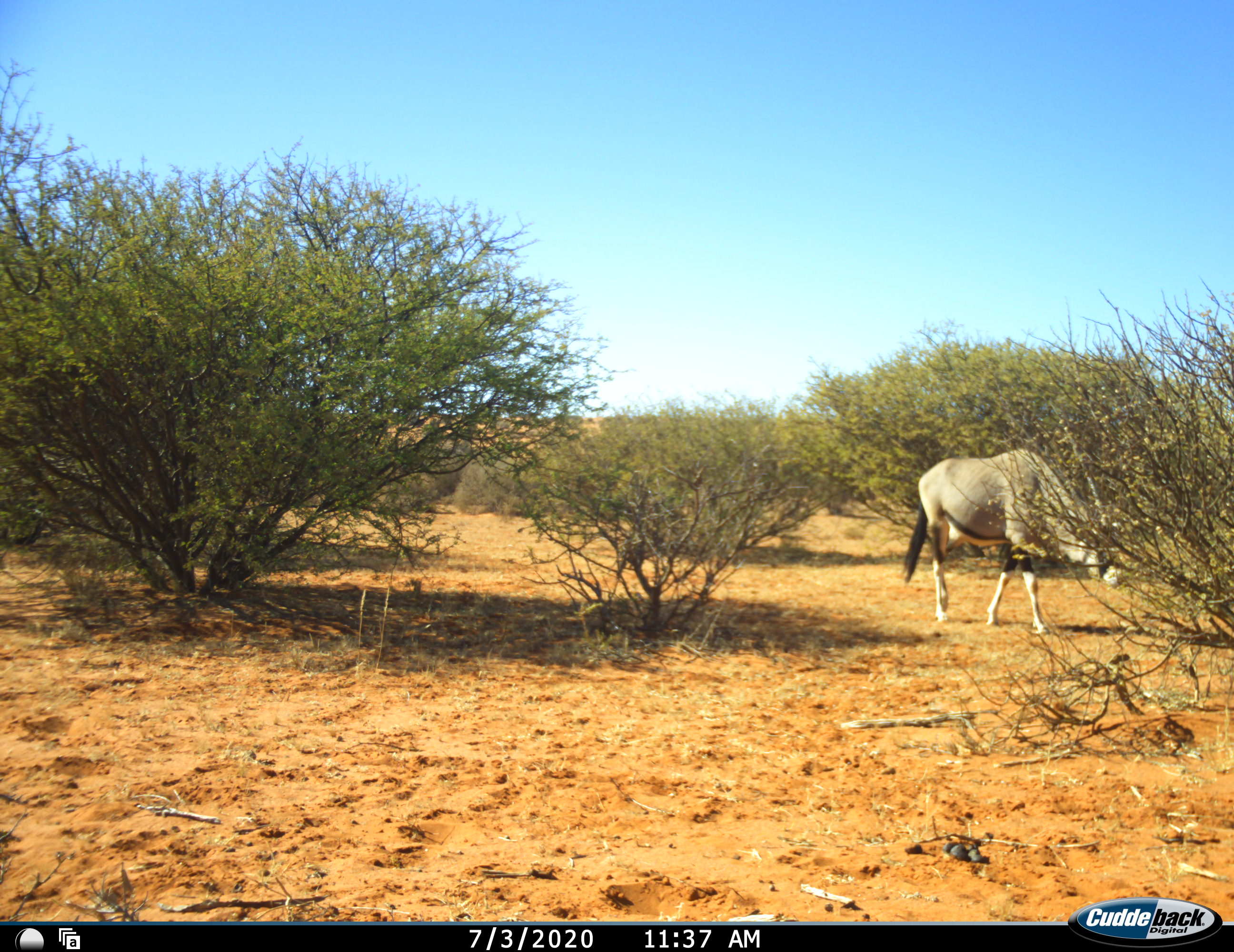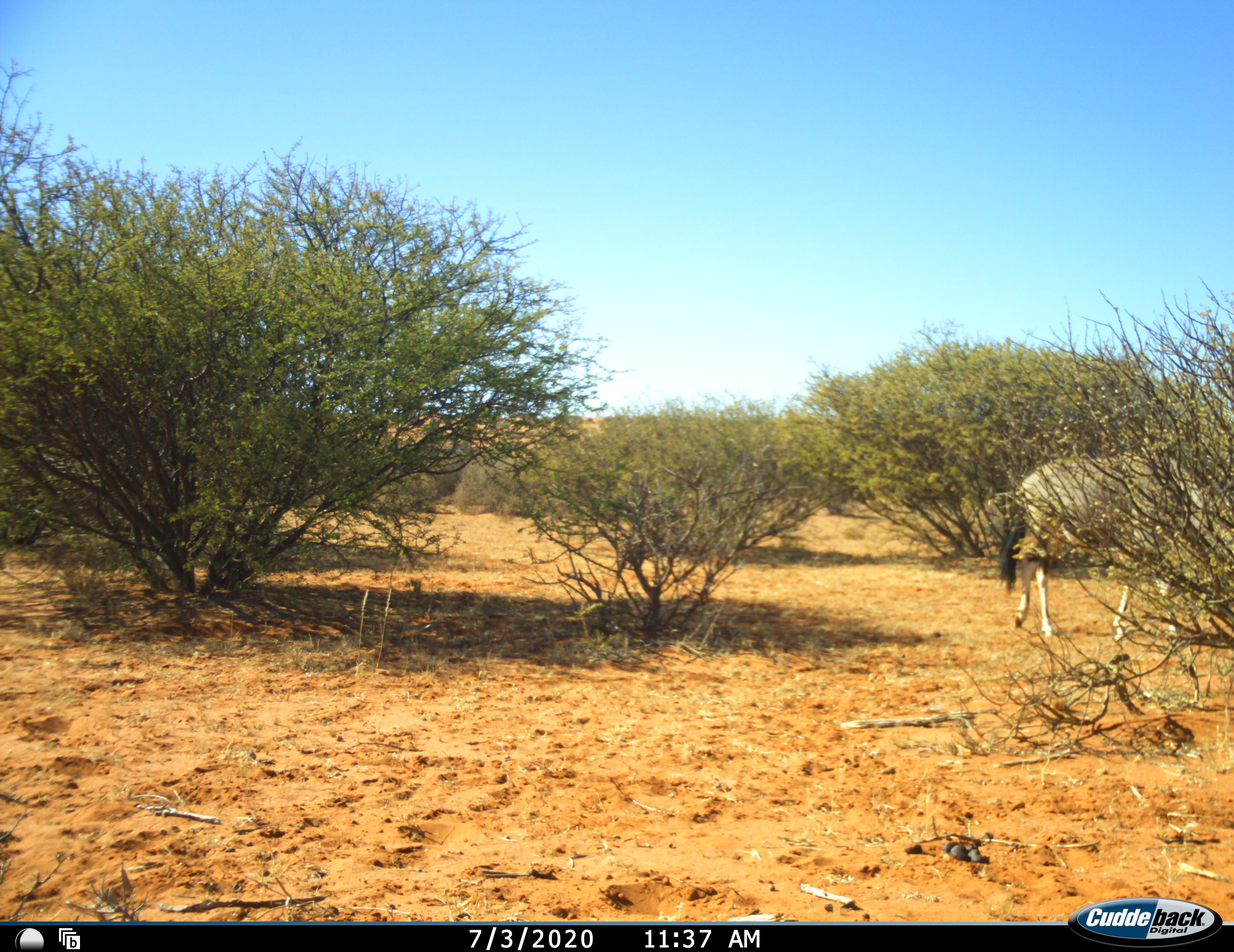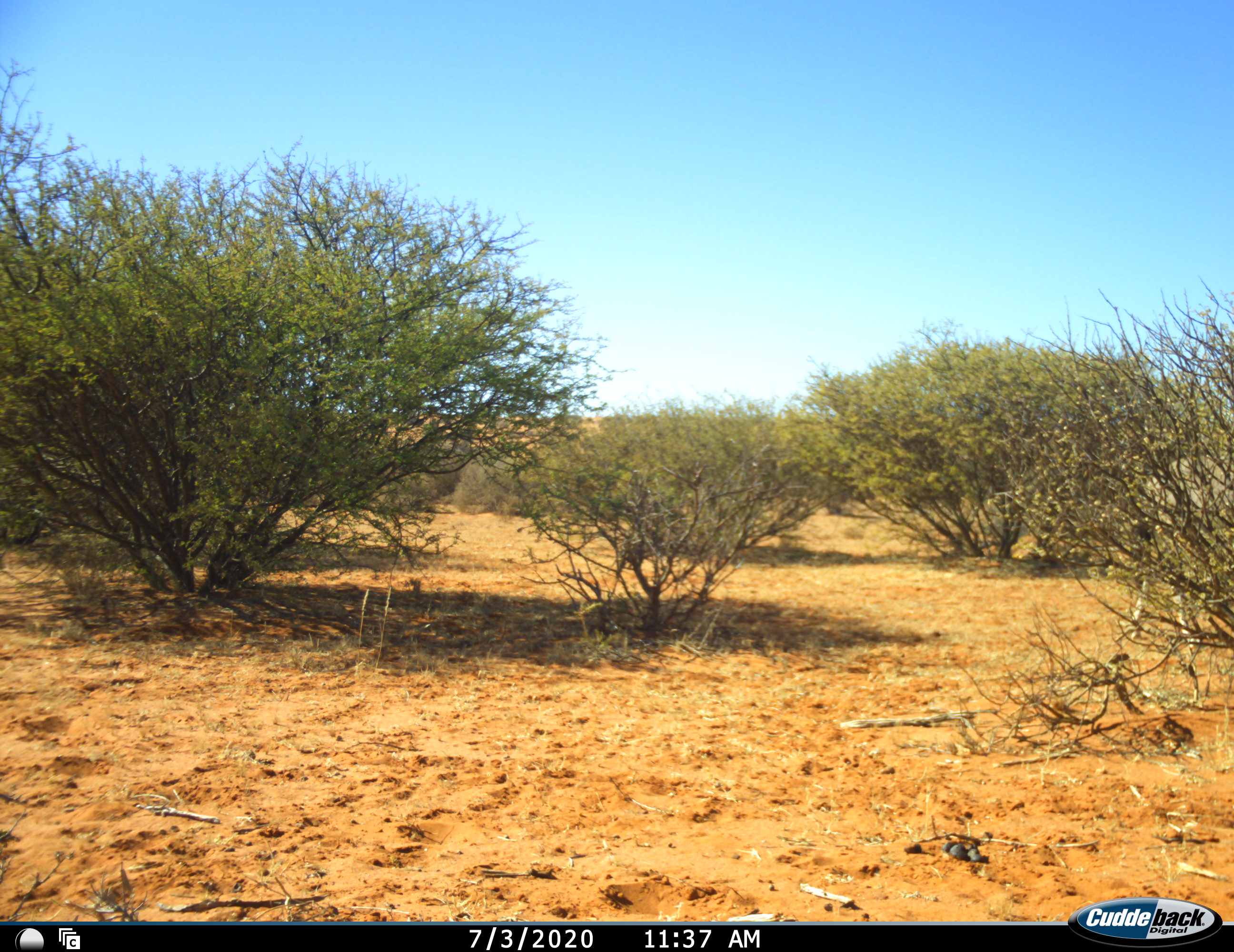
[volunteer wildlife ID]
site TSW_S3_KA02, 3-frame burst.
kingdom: Animalia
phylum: Chordata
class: Mammalia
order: Artiodactyla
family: Bovidae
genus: Oryx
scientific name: Oryx gazella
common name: gemsbok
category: oryx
Oryx (gemsbok) (Oryx gazella), count 1. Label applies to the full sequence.